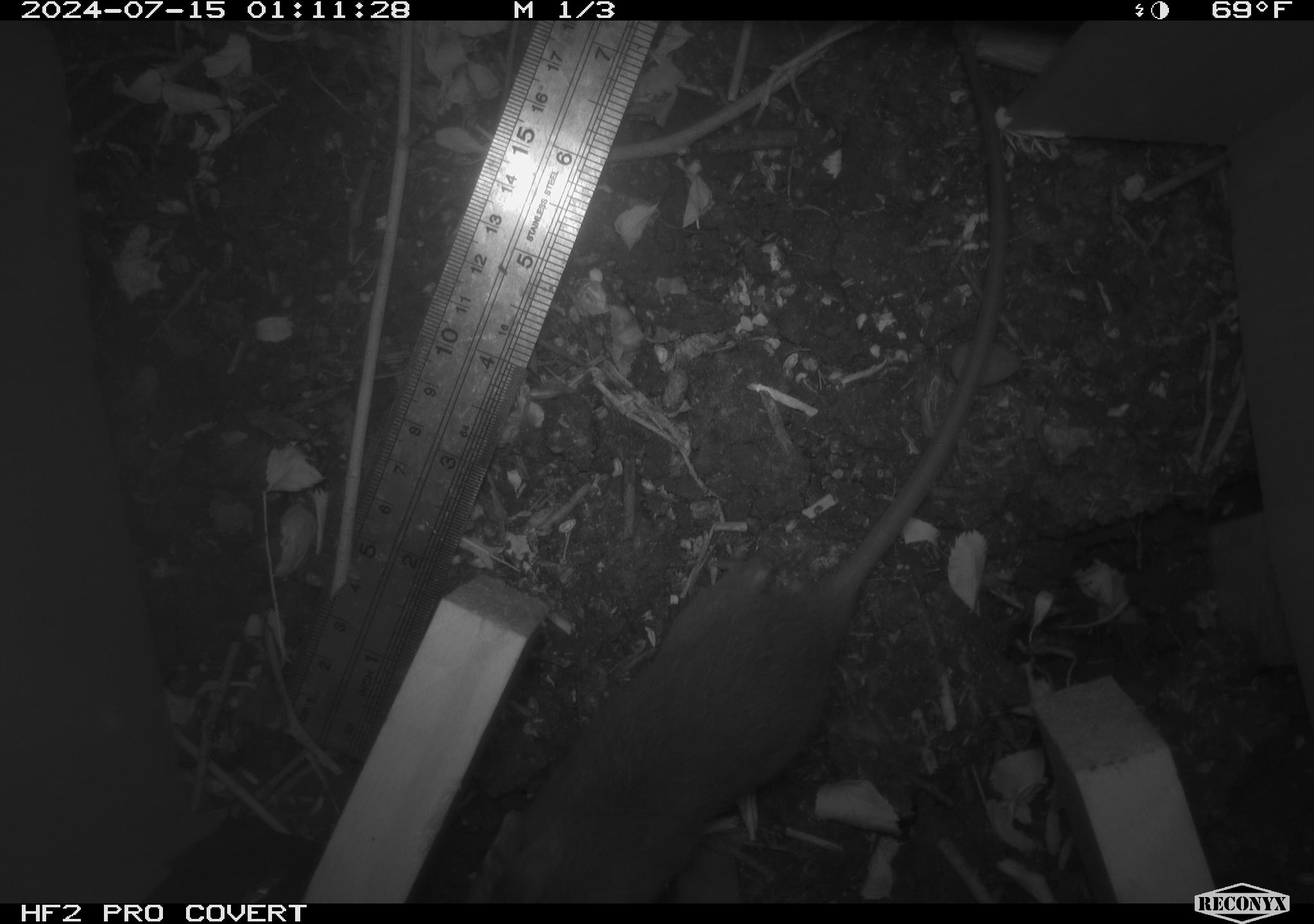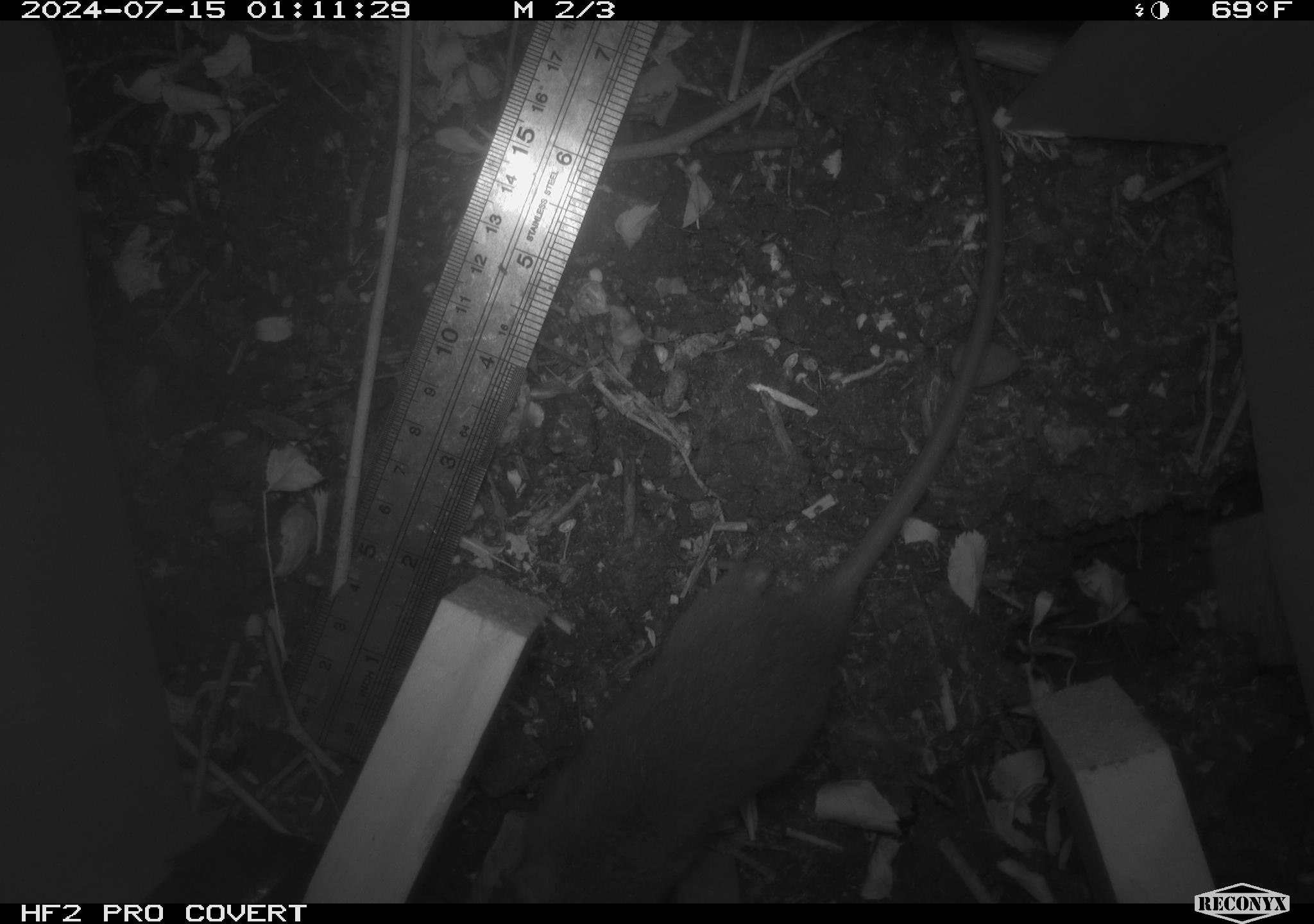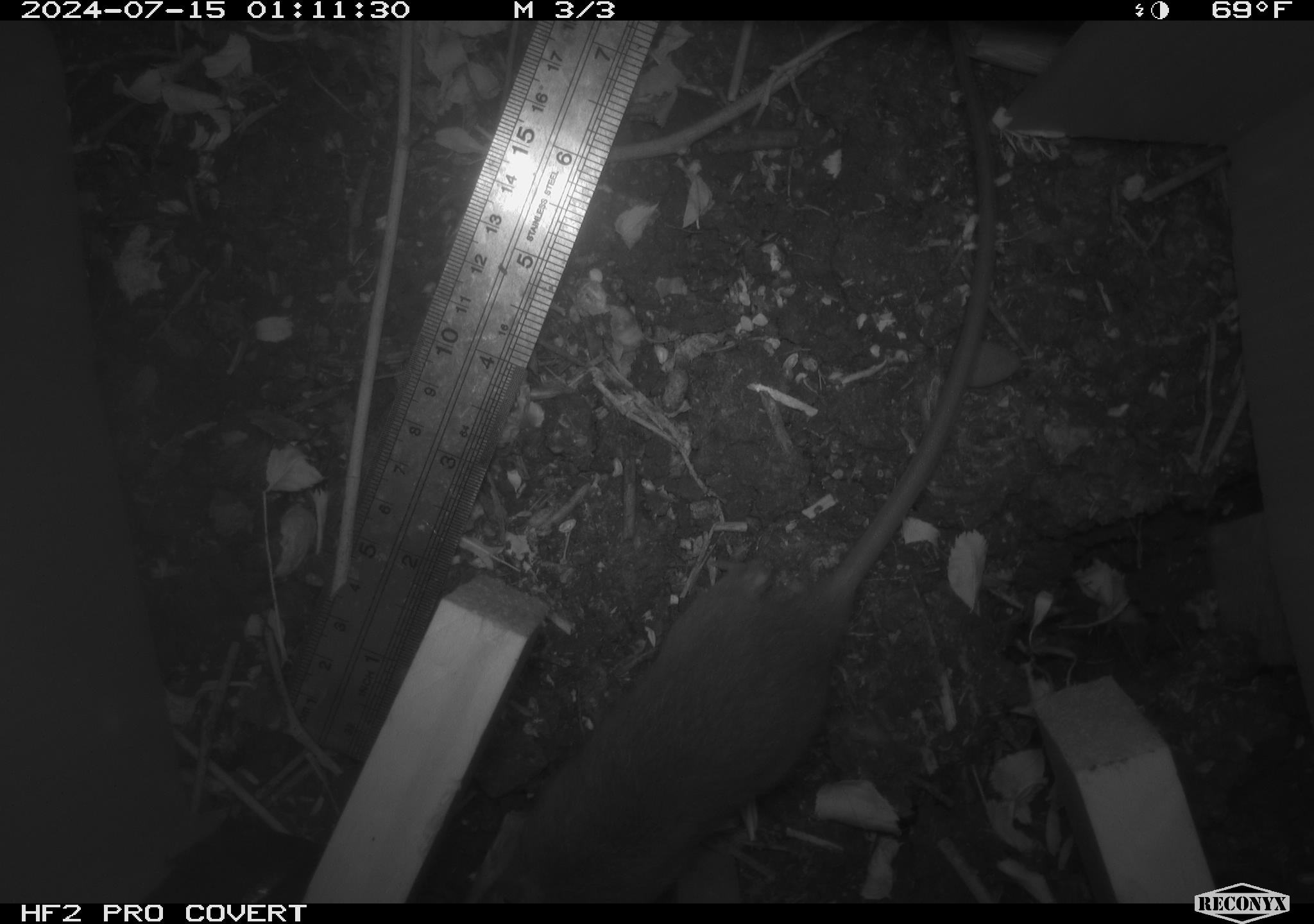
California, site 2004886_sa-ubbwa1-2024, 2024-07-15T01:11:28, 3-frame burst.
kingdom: Animalia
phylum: Chordata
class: Mammalia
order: Rodentia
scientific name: Rodentia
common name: mouse species